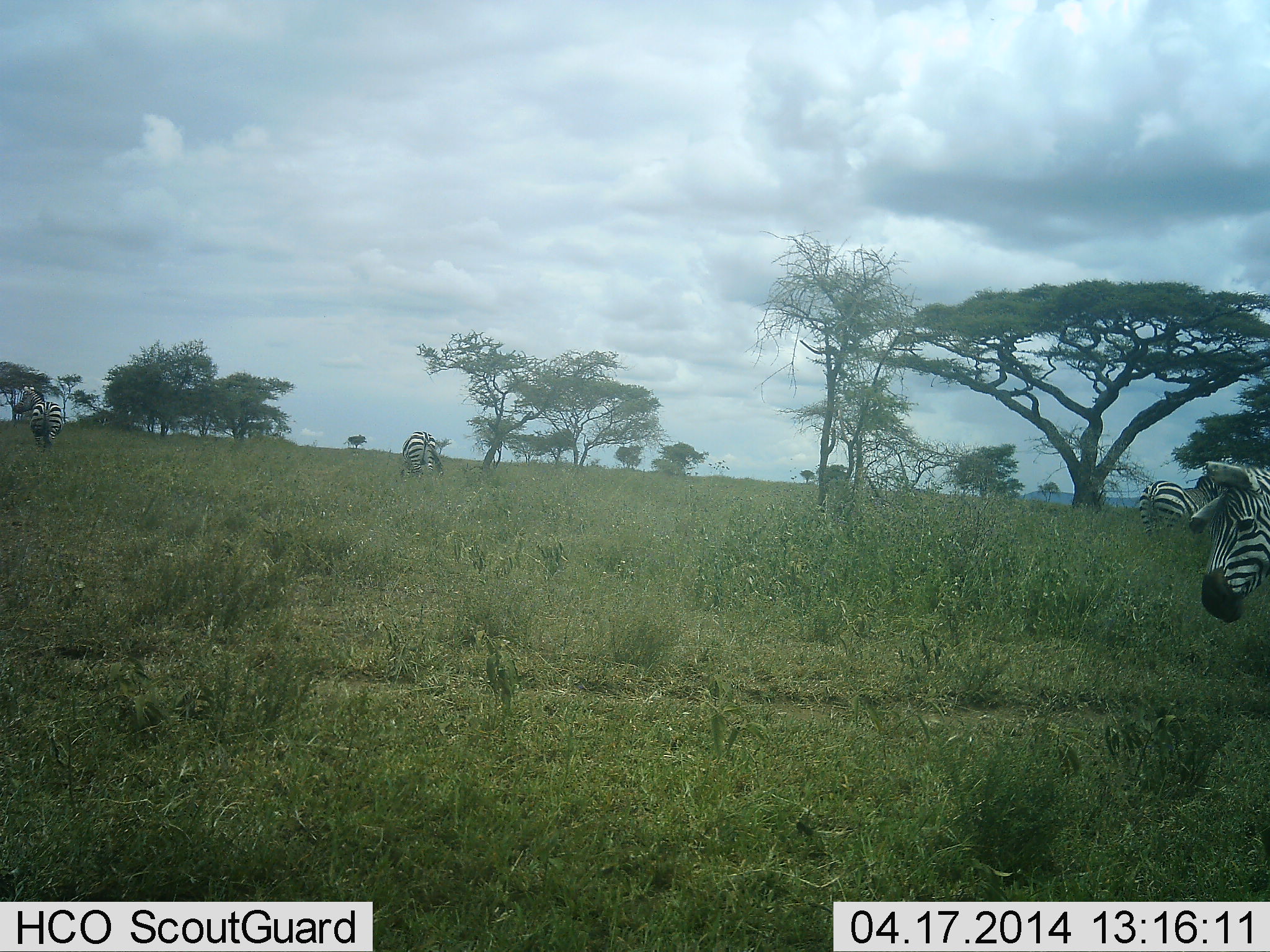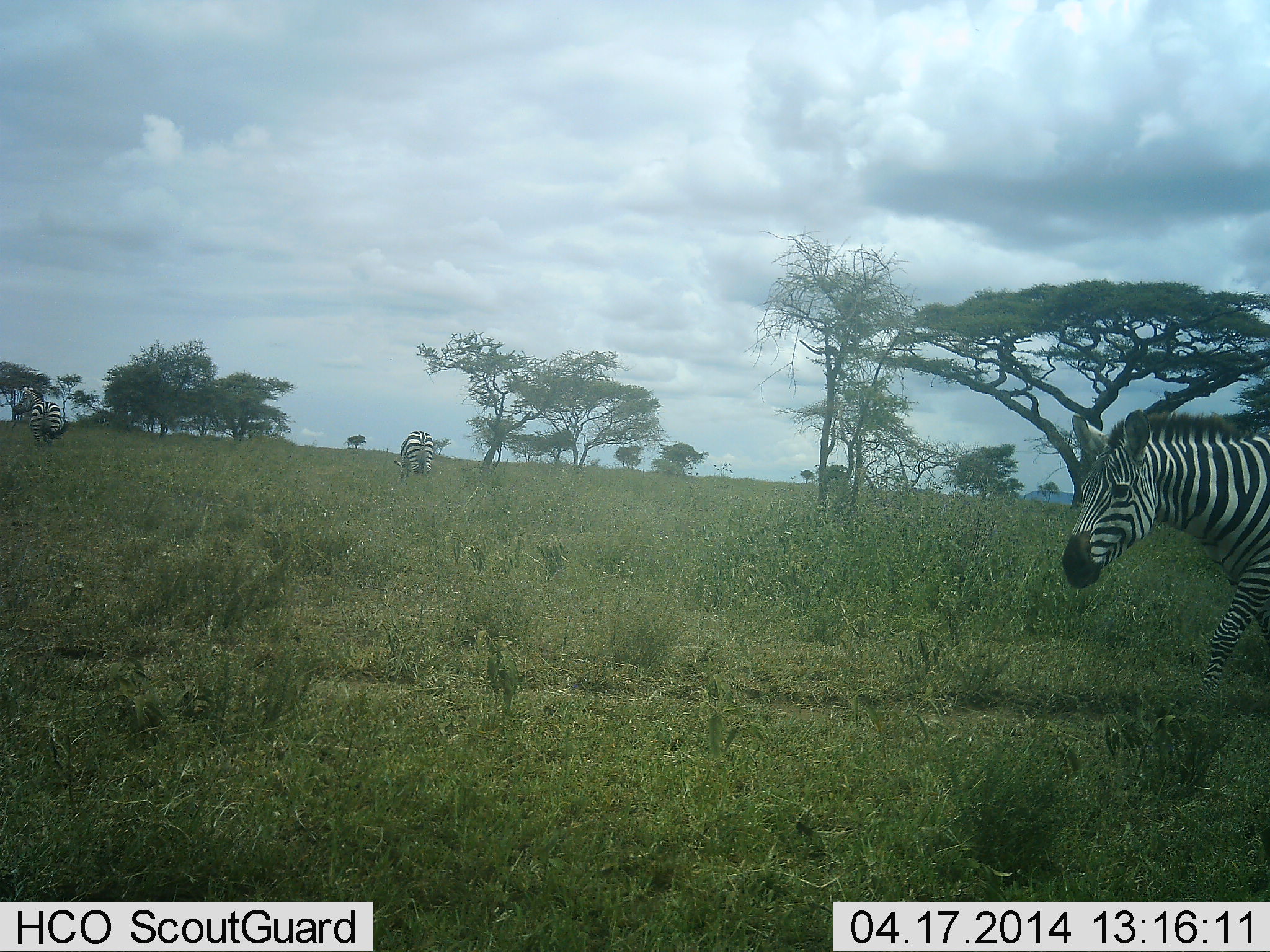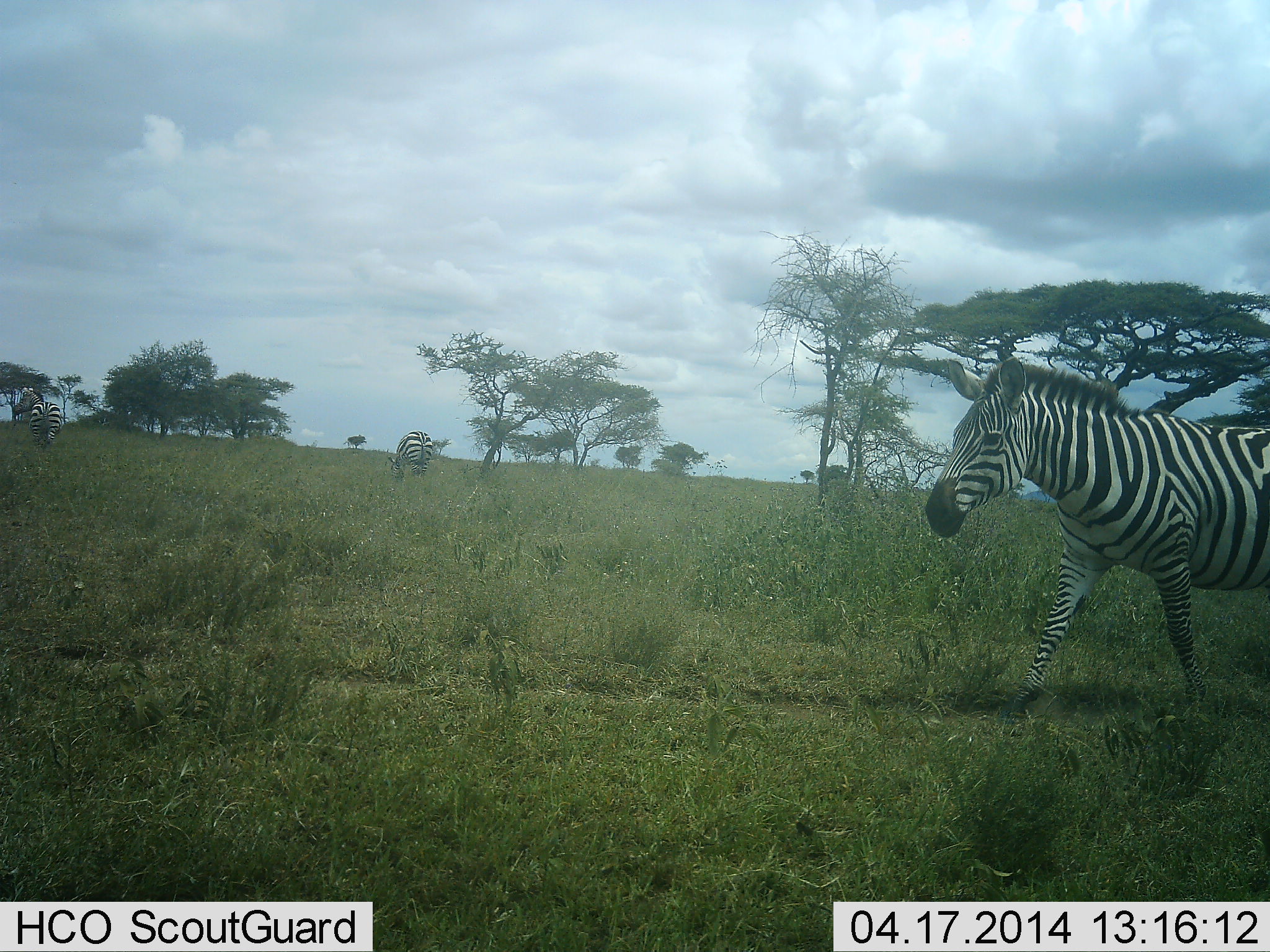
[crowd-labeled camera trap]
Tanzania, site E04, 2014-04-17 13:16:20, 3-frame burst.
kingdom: Animalia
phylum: Chordata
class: Mammalia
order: Perissodactyla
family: Equidae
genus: Equus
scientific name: Equus quagga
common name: plains zebra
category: zebra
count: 4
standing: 40%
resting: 0%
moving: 100%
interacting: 0%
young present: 0%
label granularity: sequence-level